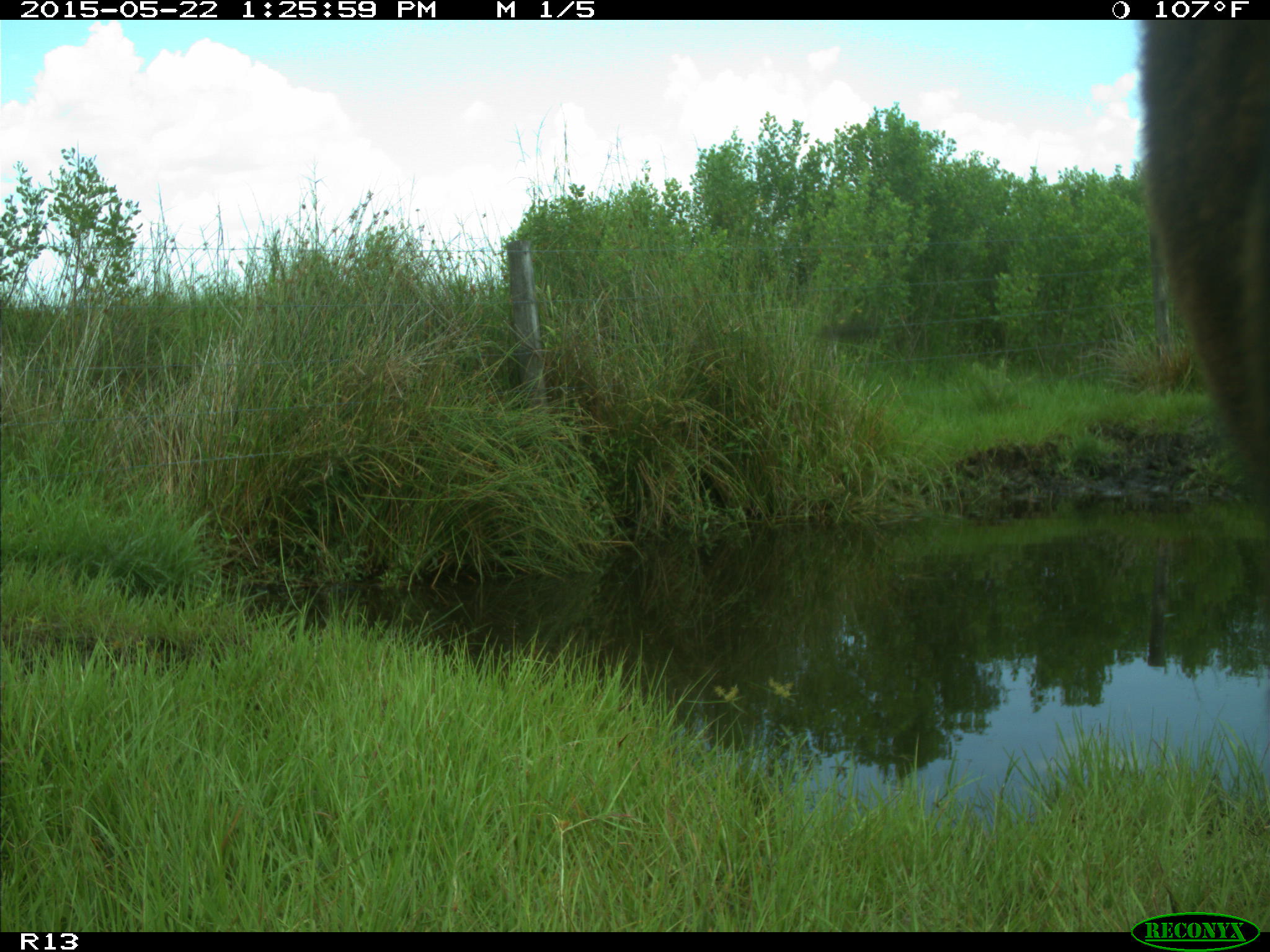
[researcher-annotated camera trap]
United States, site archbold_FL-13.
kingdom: Animalia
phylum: Chordata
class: Mammalia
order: Artiodactyla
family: Bovidae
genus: Bos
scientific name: Bos taurus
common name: domestic cow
Bos taurus (domestic cow).